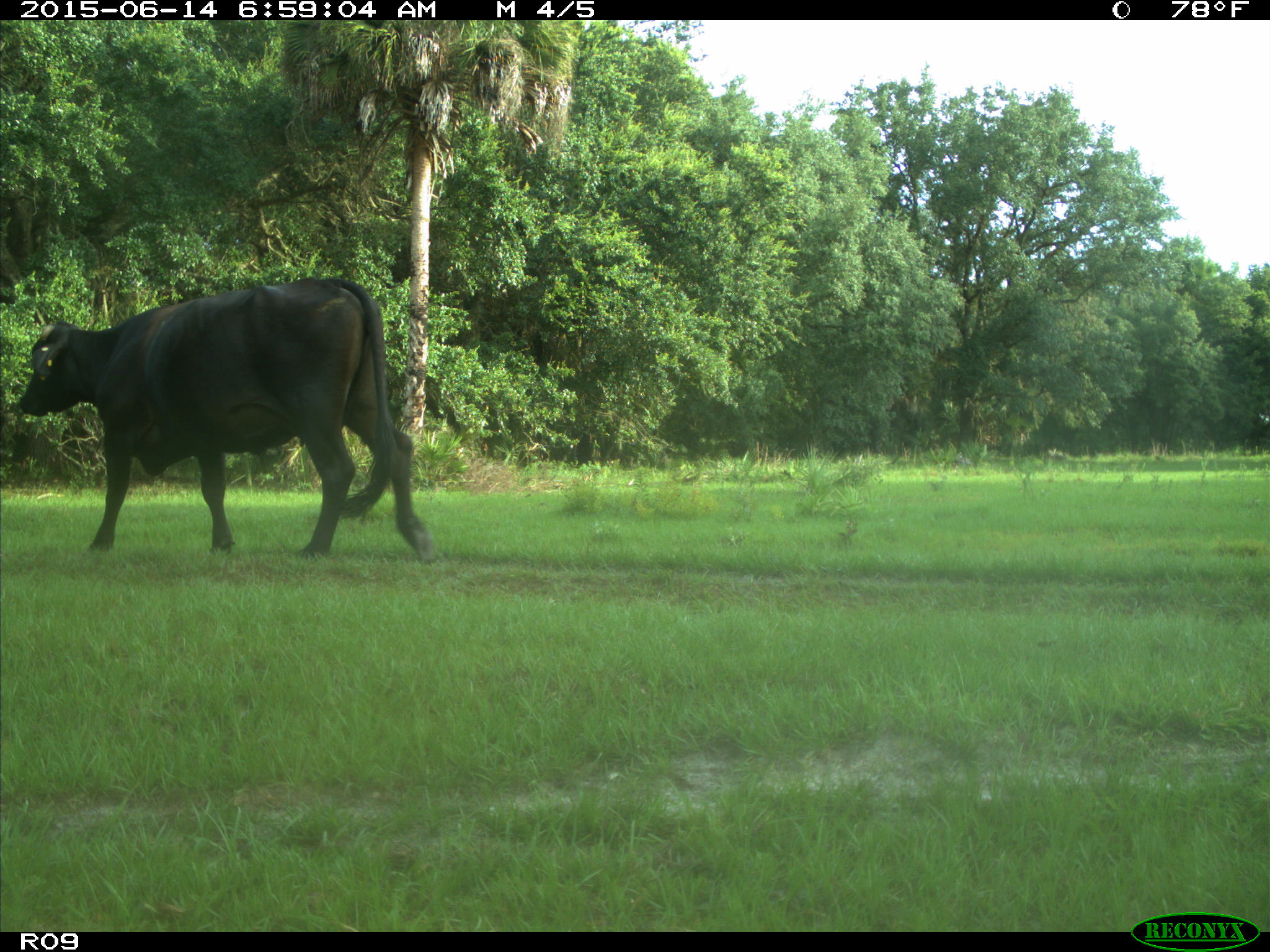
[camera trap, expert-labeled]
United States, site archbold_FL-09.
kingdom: Animalia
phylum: Chordata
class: Mammalia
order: Artiodactyla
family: Bovidae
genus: Bos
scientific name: Bos taurus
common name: domestic cow